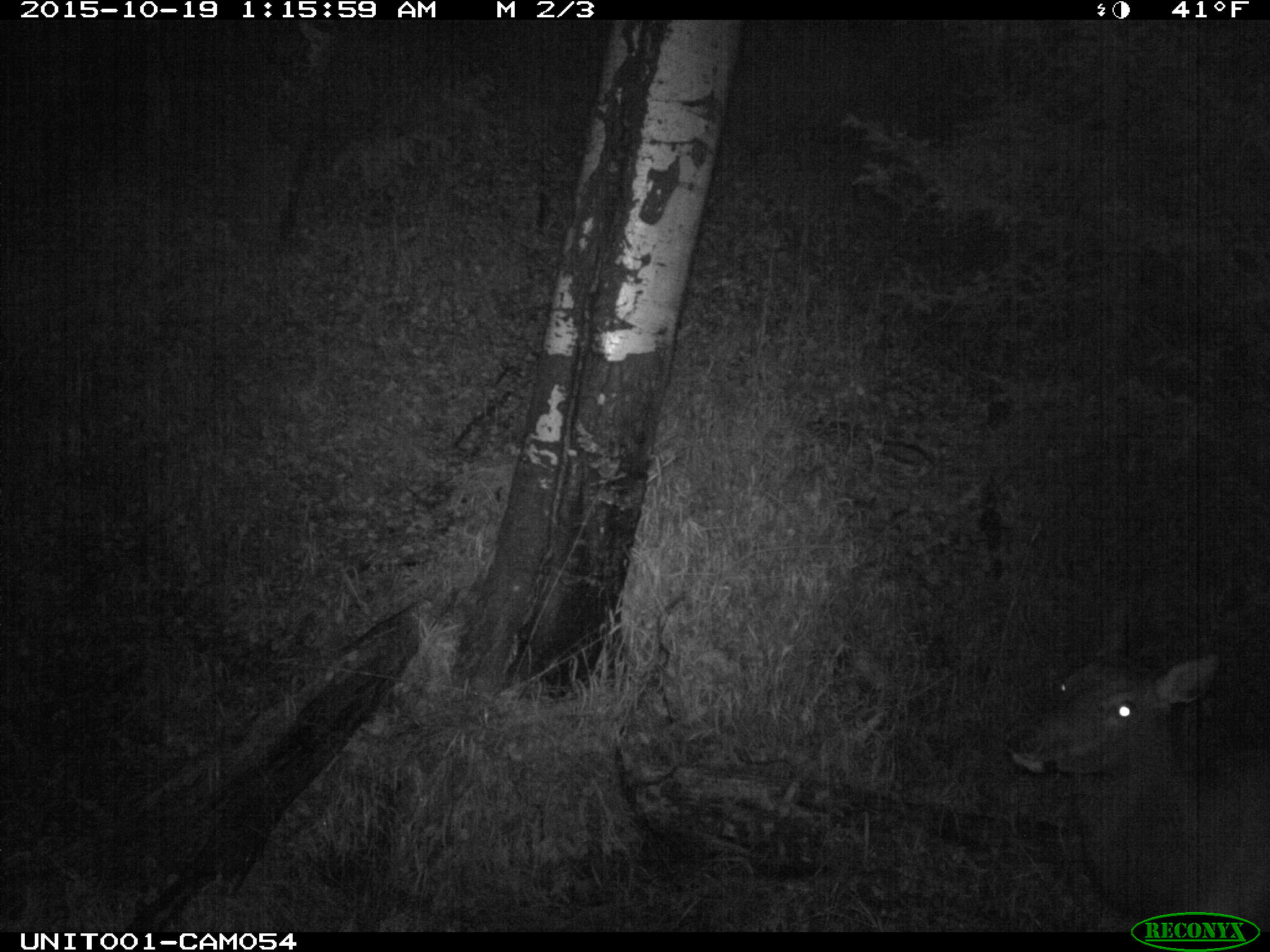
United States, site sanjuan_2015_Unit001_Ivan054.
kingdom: Animalia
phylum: Chordata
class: Mammalia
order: Artiodactyla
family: Cervidae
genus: Cervus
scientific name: Cervus elaphus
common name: red deer